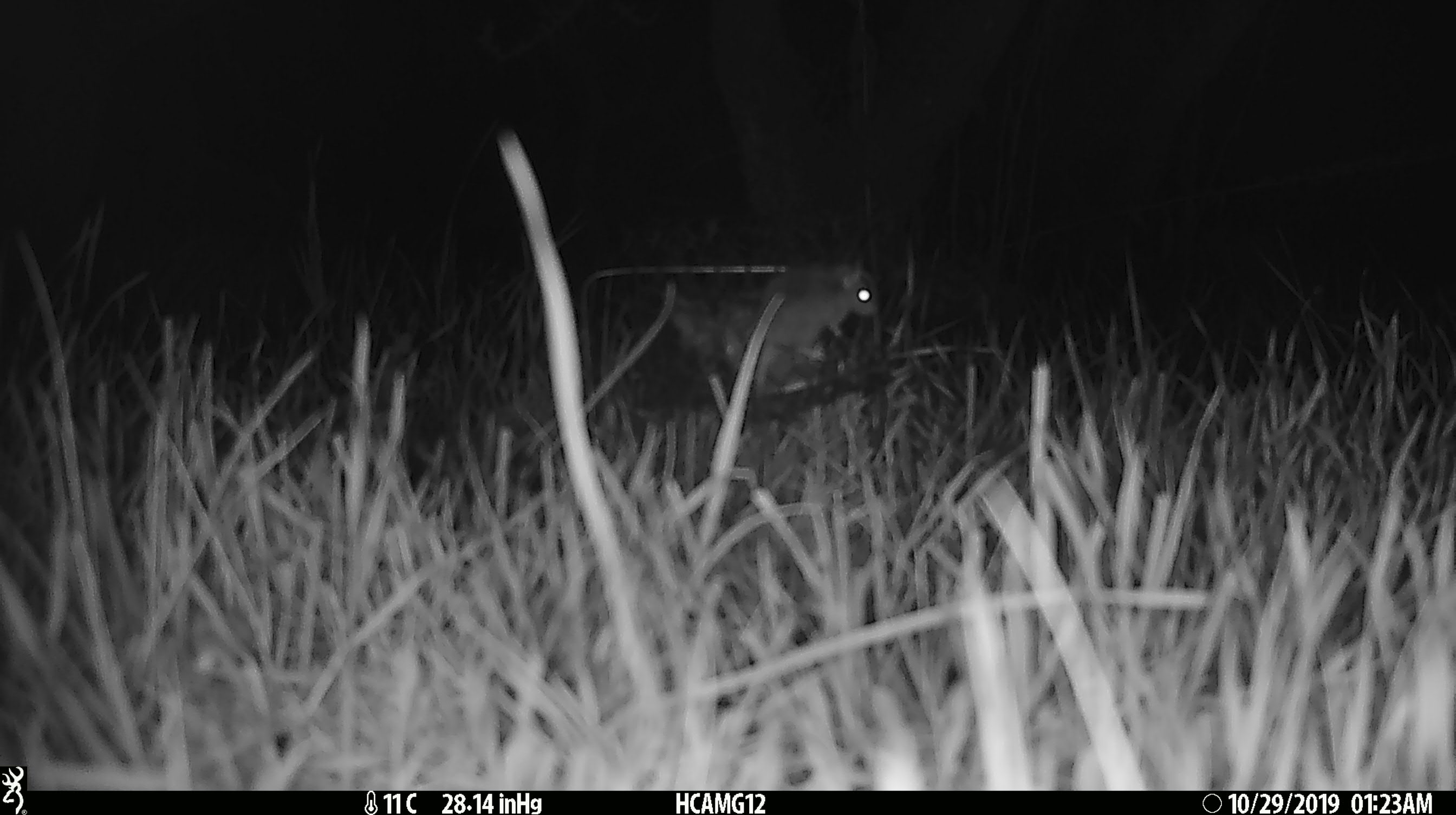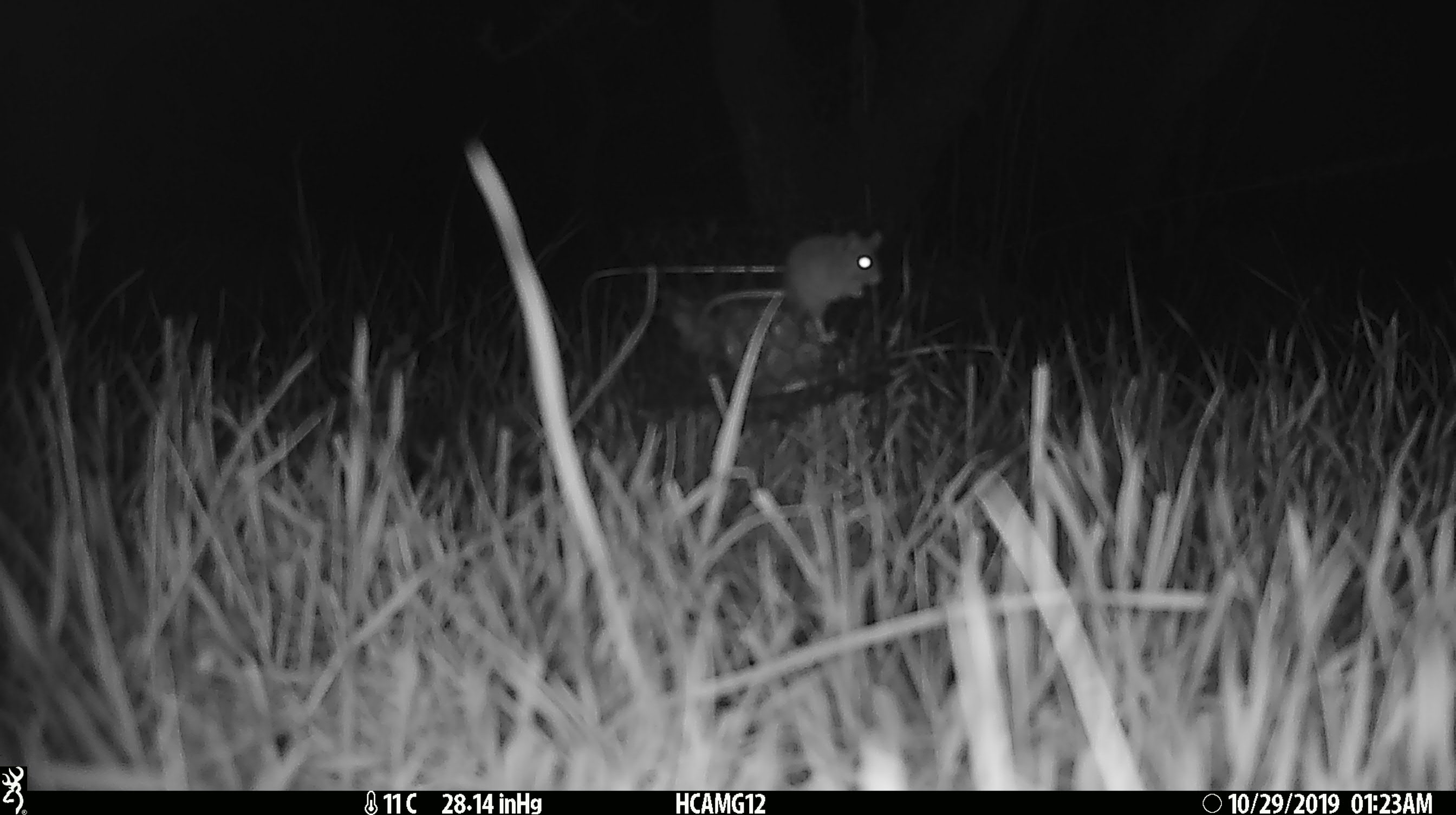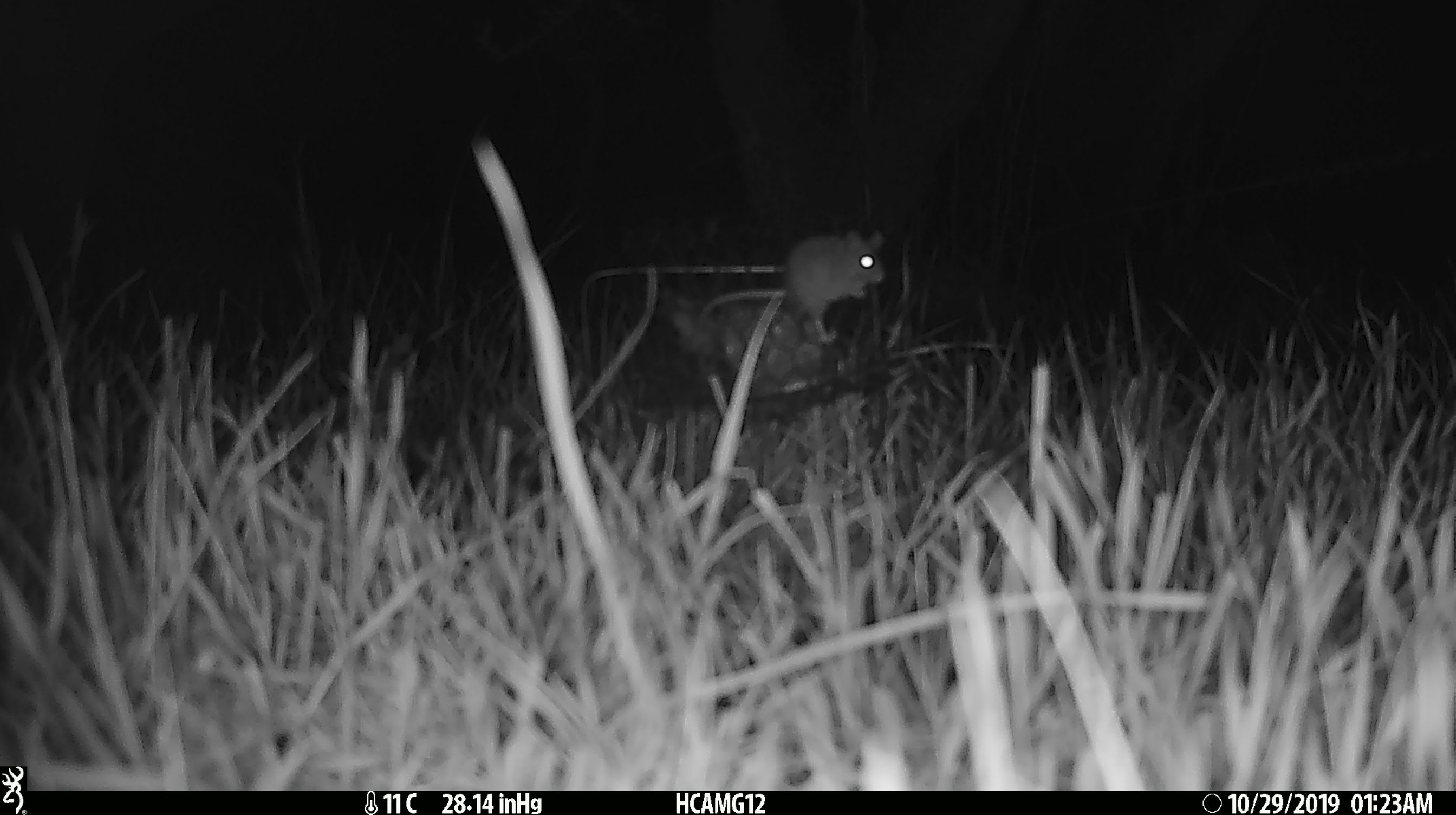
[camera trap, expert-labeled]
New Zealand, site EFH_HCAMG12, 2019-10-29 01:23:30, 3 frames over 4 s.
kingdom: Animalia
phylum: Chordata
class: Mammalia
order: Rodentia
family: Muridae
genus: Mus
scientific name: Mus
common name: mouse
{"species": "mouse (Mus)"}